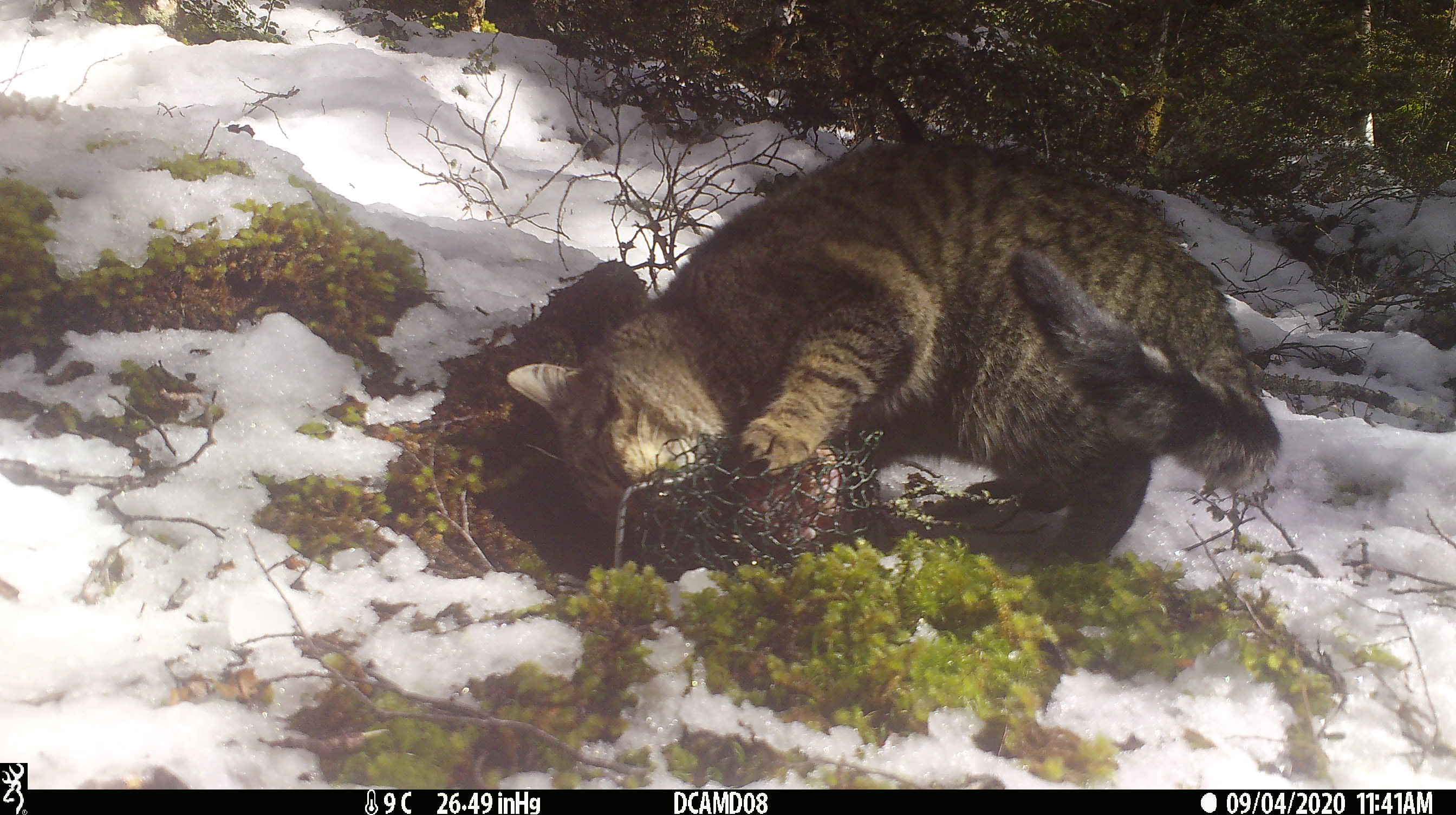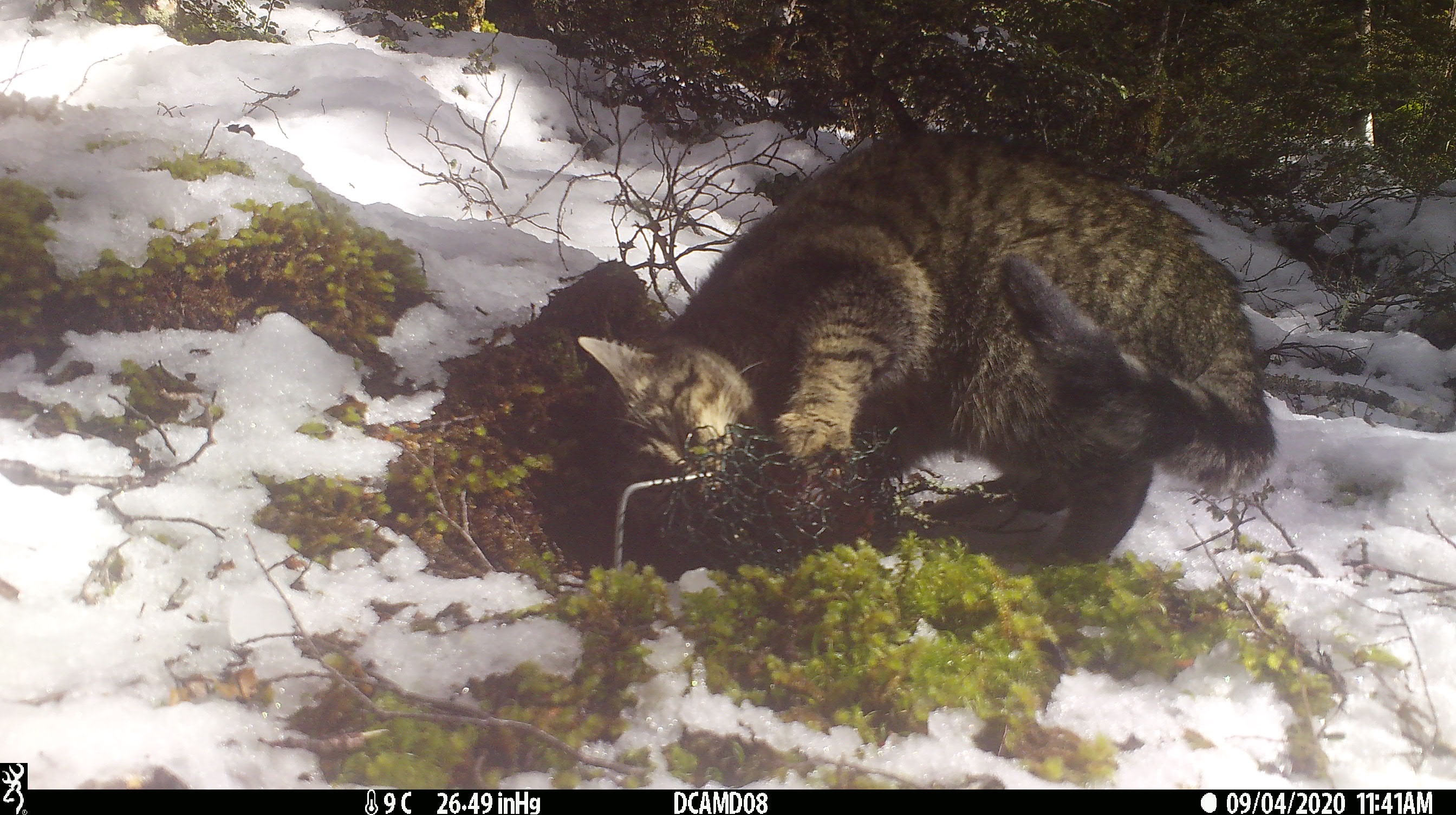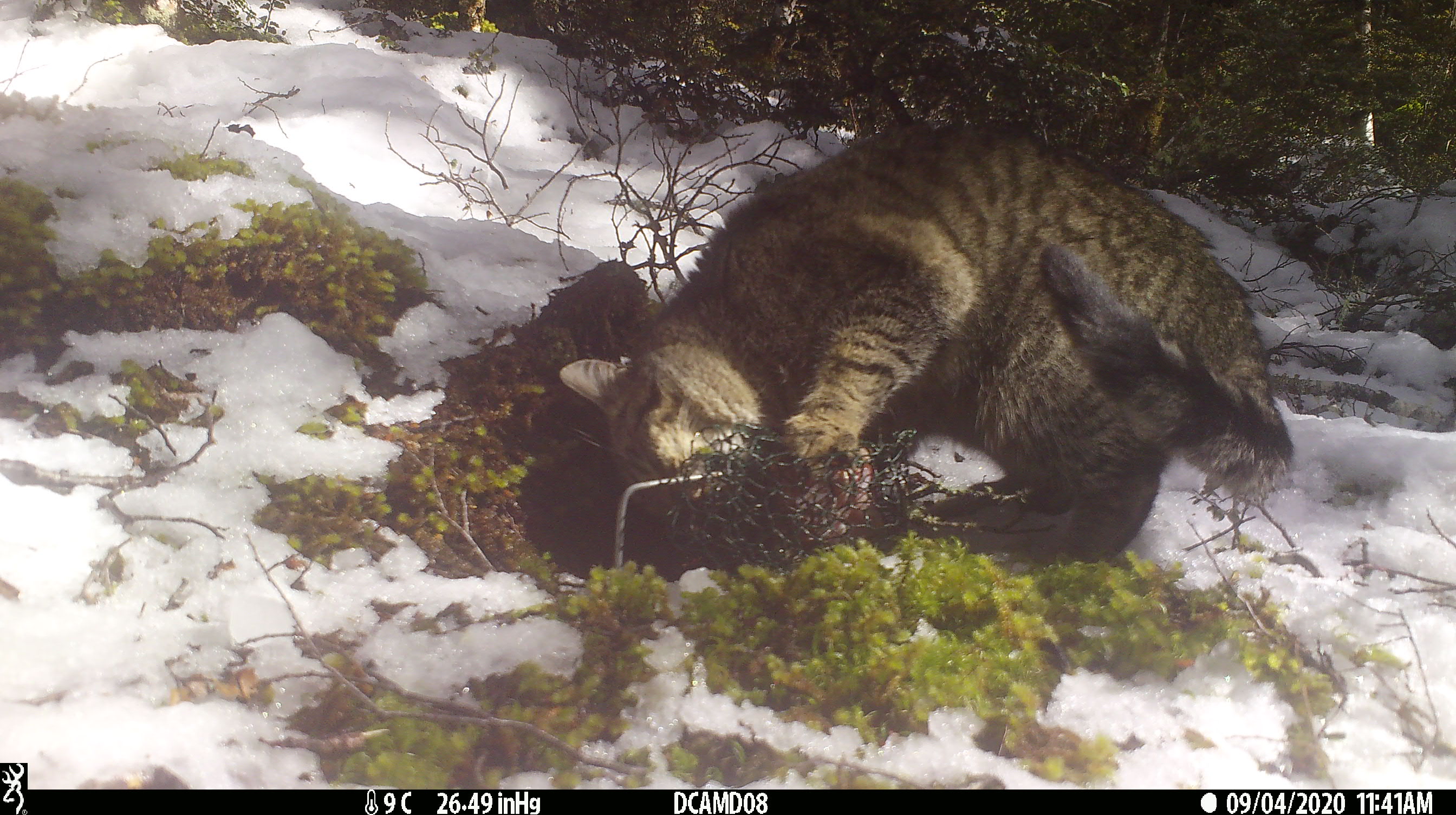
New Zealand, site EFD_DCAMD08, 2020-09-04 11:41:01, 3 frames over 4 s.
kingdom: Animalia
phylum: Chordata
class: Mammalia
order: Carnivora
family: Felidae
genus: Felis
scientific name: Felis catus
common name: domestic cat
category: cat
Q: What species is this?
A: Cat (domestic cat) (Felis catus).